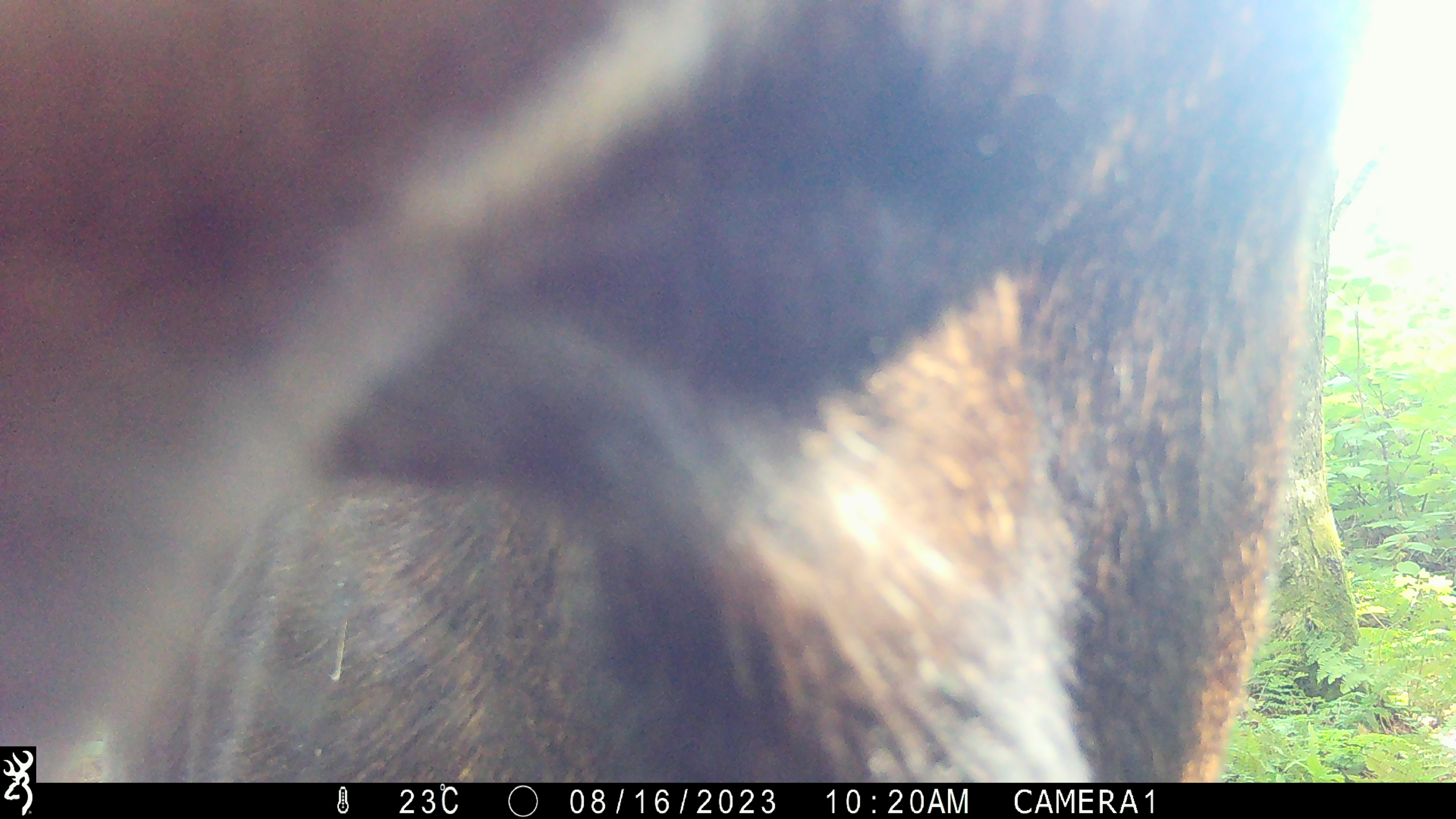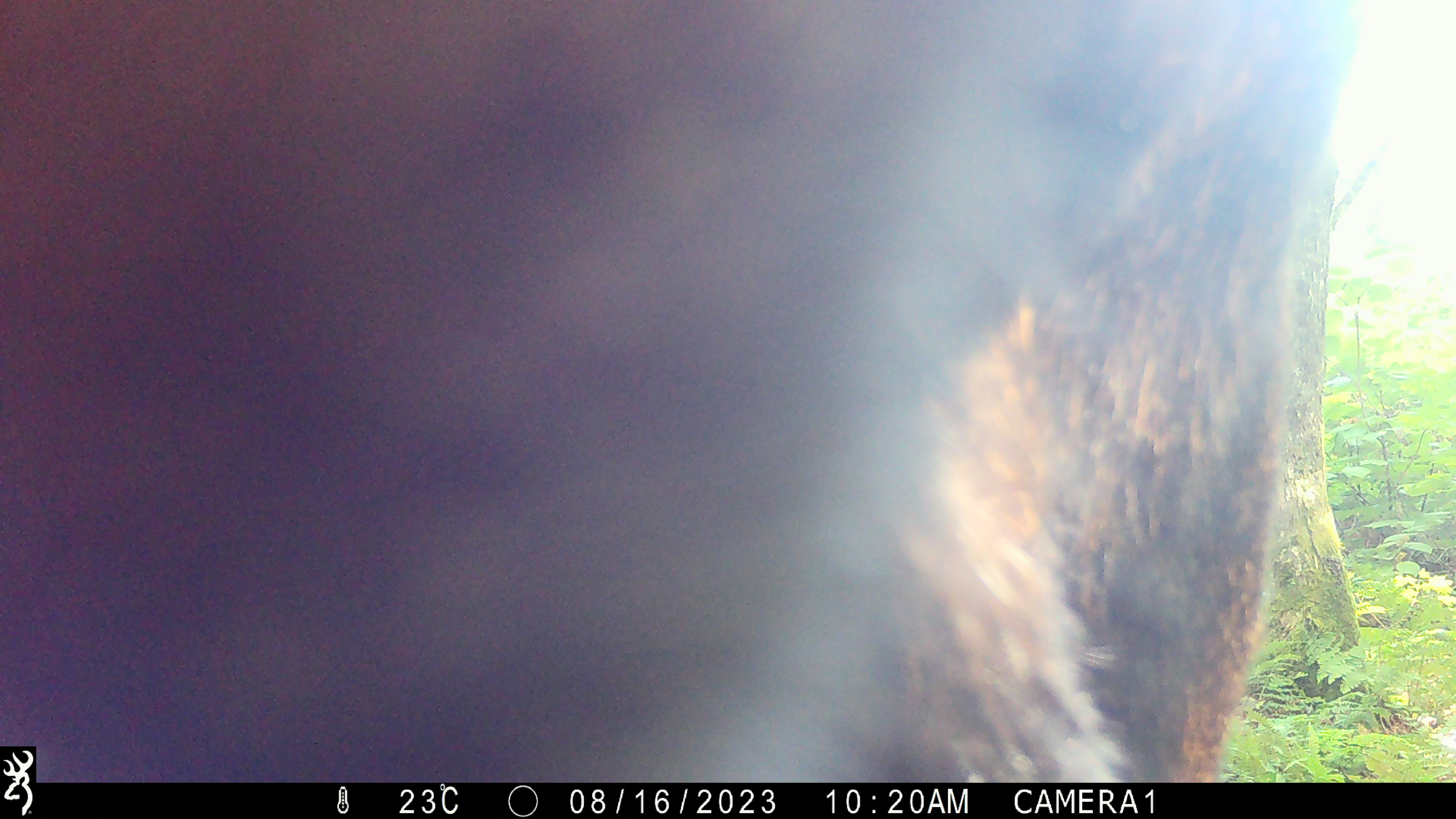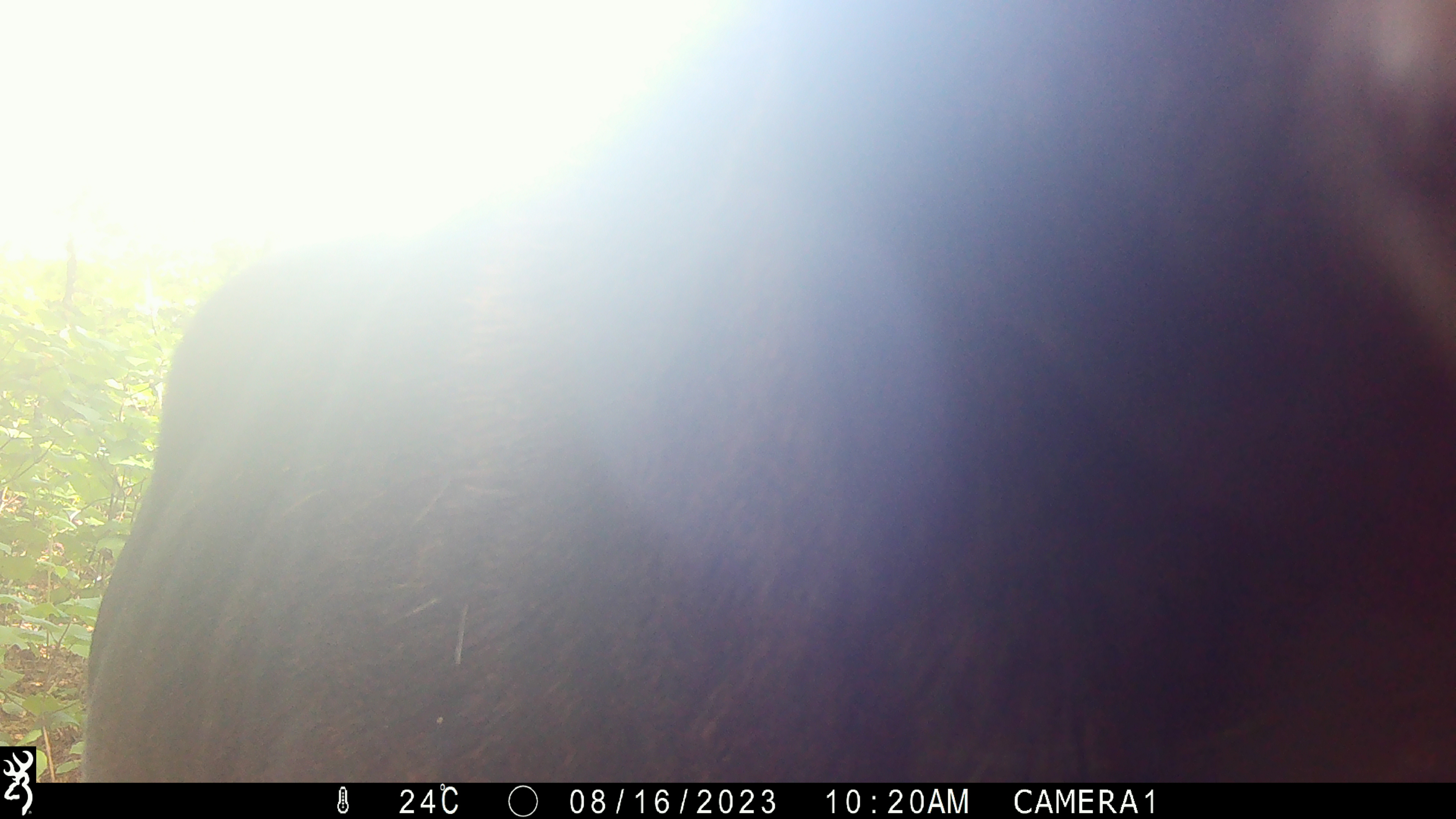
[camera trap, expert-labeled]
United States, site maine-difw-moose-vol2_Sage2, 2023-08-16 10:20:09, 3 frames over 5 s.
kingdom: Animalia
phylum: Chordata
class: Mammalia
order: Artiodactyla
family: Cervidae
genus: Alces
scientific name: Alces alces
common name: moose